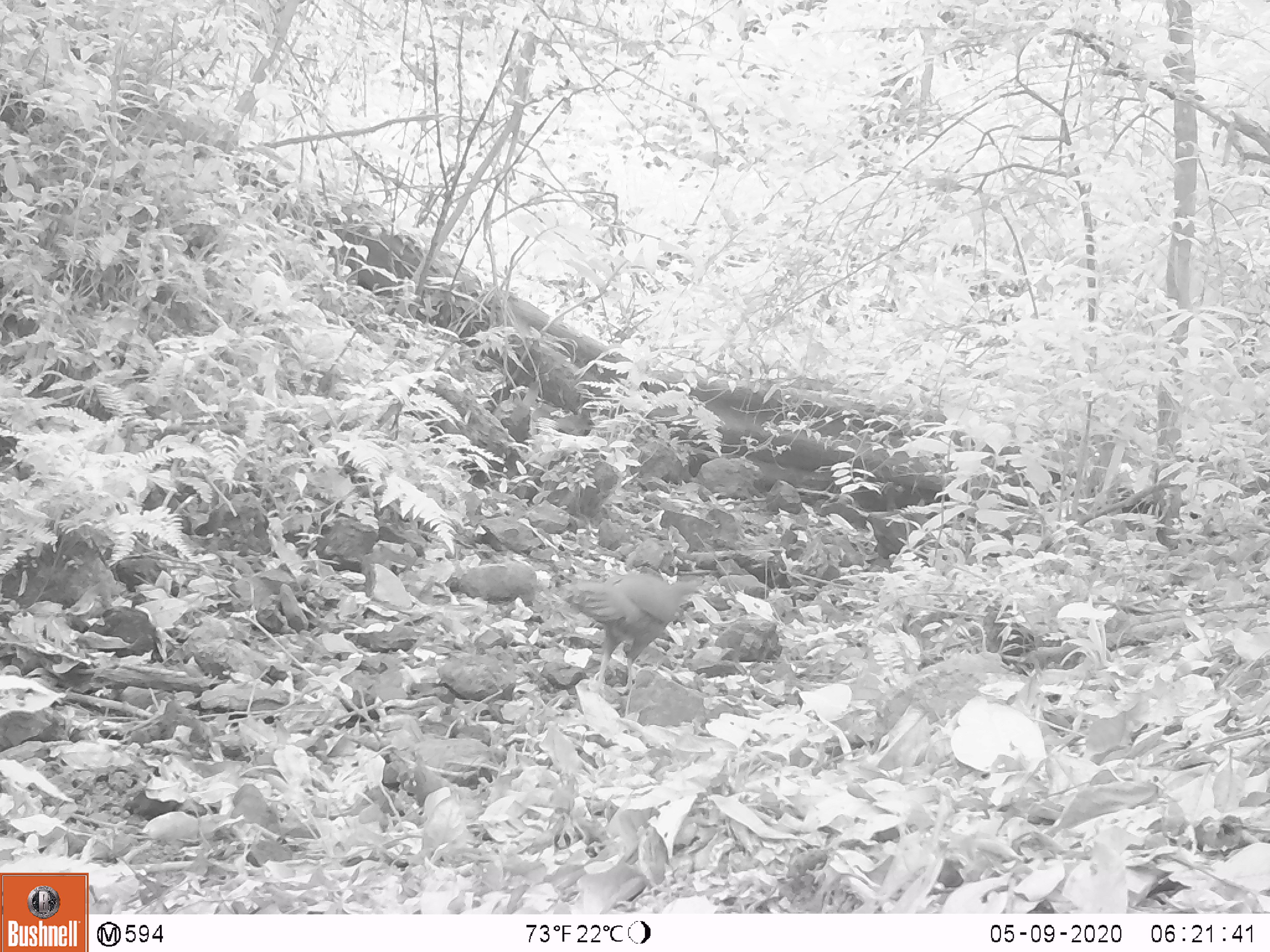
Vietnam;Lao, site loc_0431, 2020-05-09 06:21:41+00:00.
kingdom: Animalia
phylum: Chordata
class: Aves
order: Galliformes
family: Phasianidae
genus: Lophura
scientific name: Lophura nycthemera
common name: silver pheasant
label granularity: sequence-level